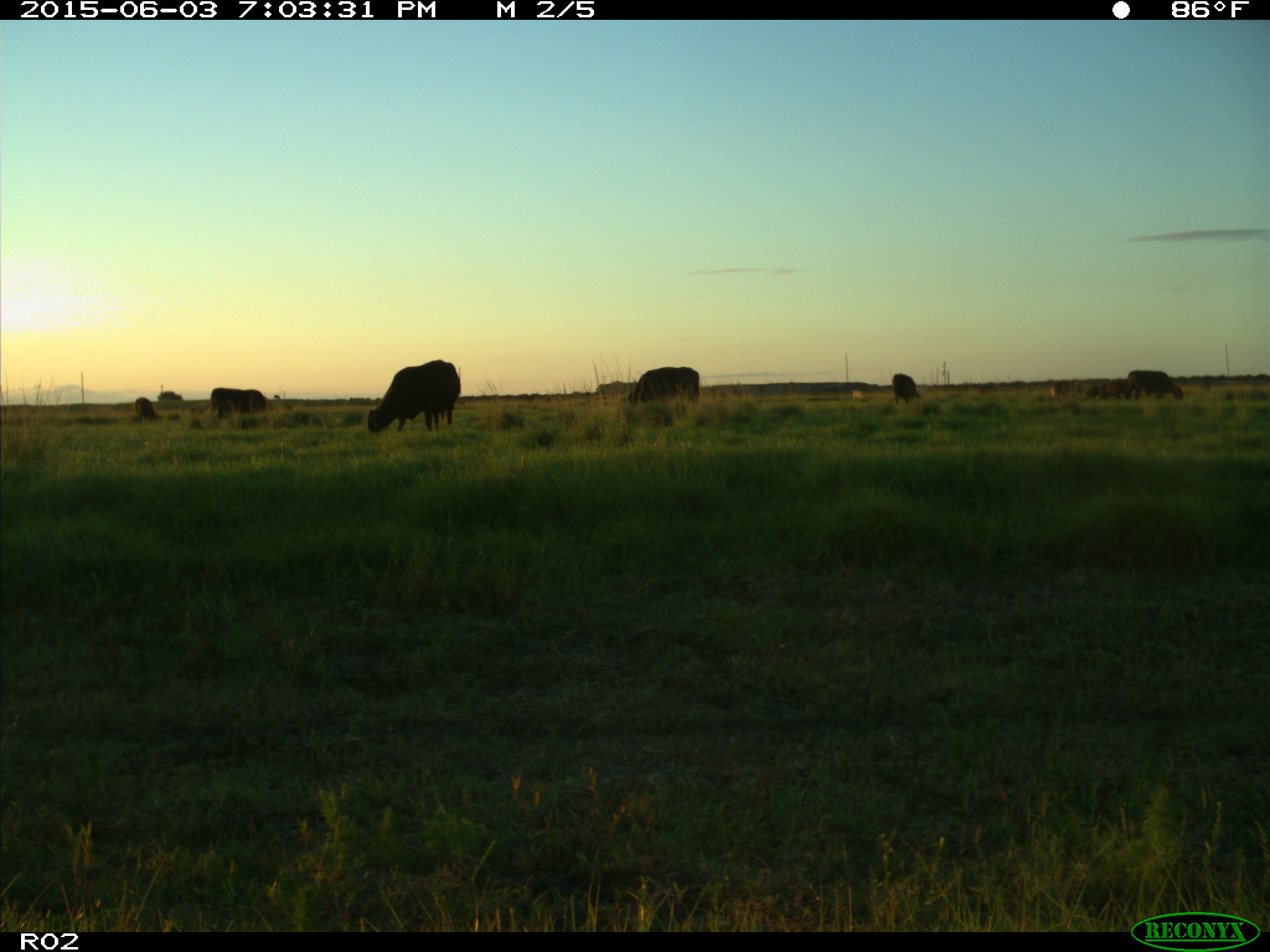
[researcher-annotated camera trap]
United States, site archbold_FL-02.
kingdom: Animalia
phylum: Chordata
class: Mammalia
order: Artiodactyla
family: Bovidae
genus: Bos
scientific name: Bos taurus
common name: domestic cow